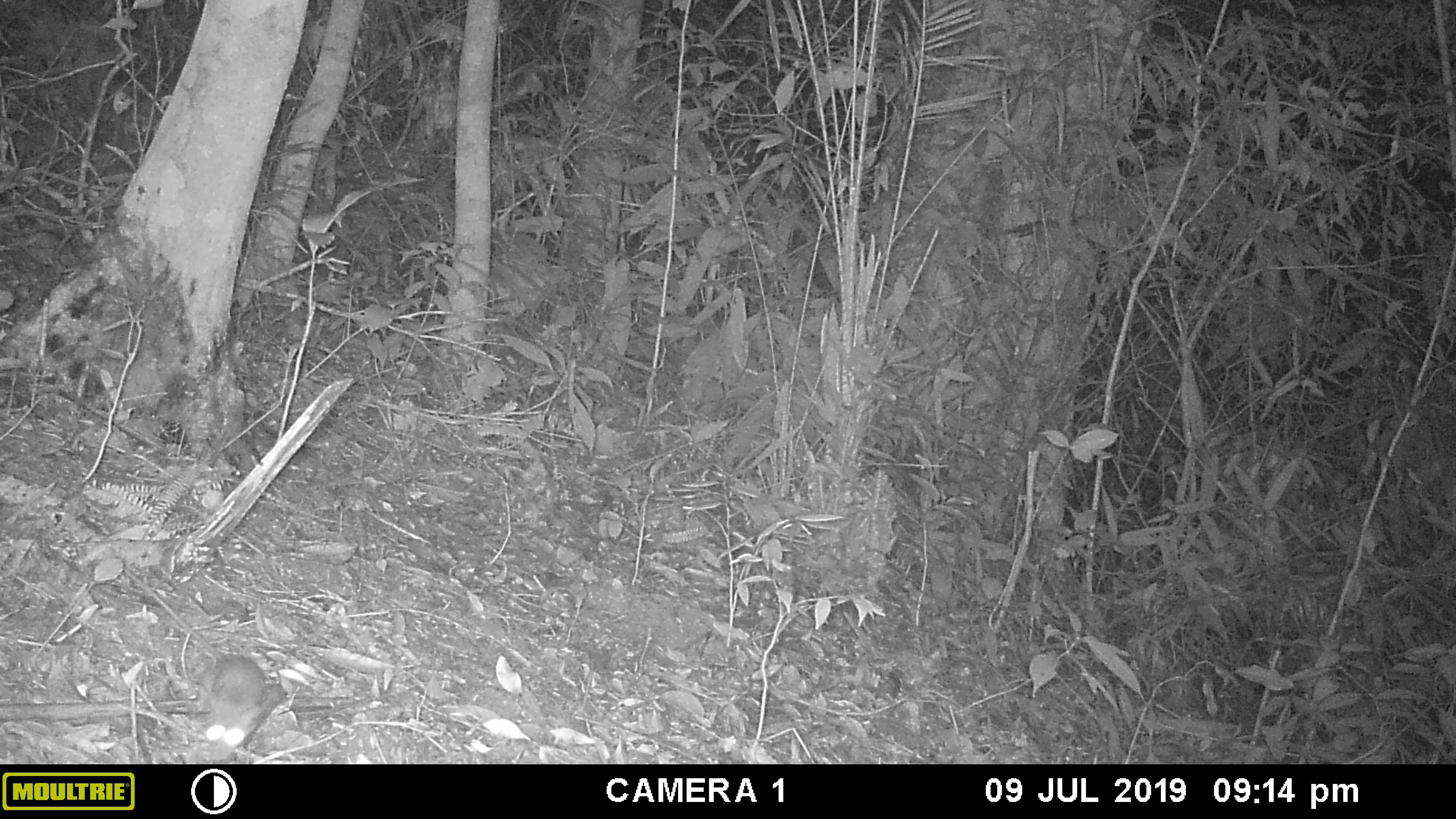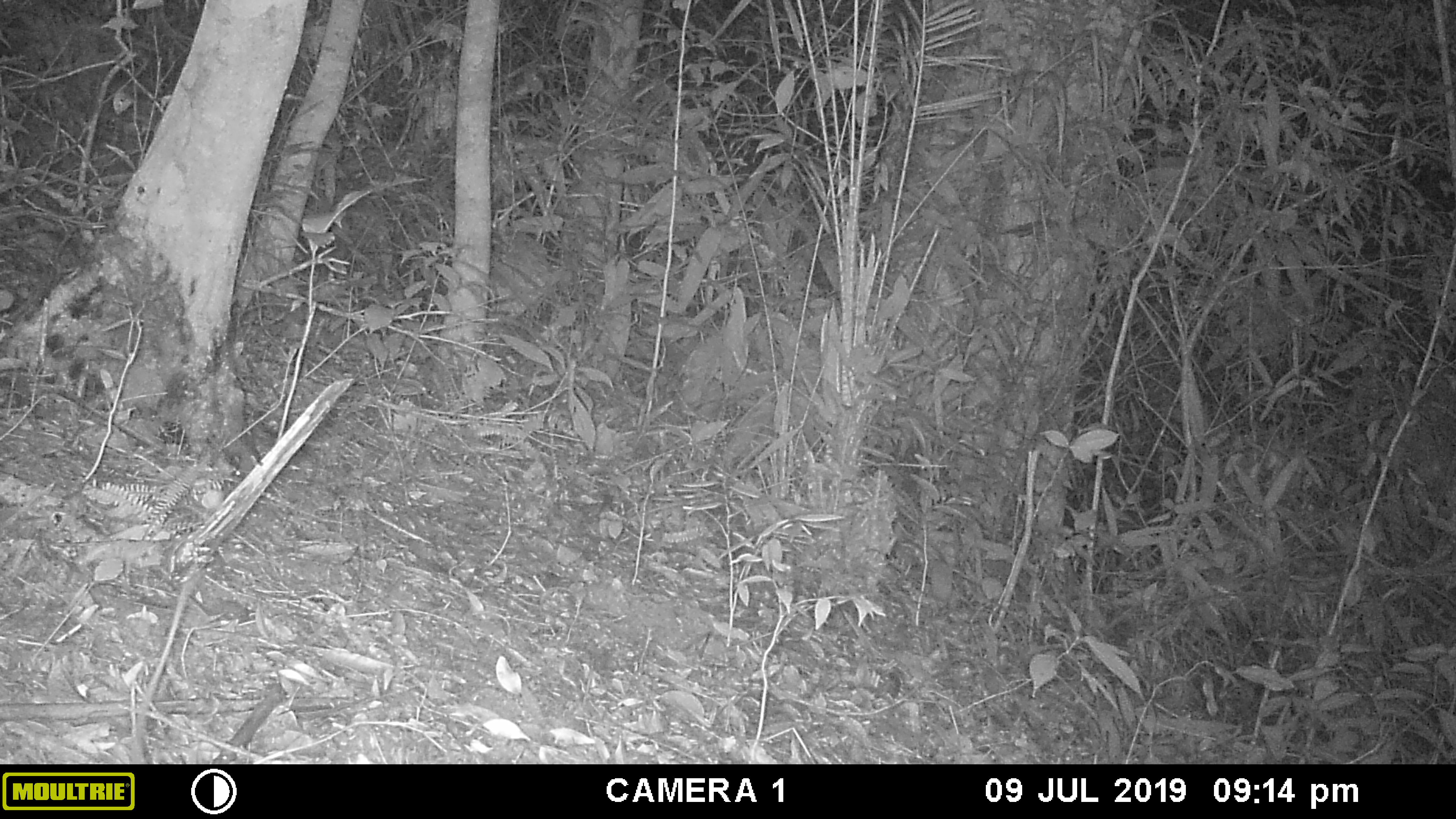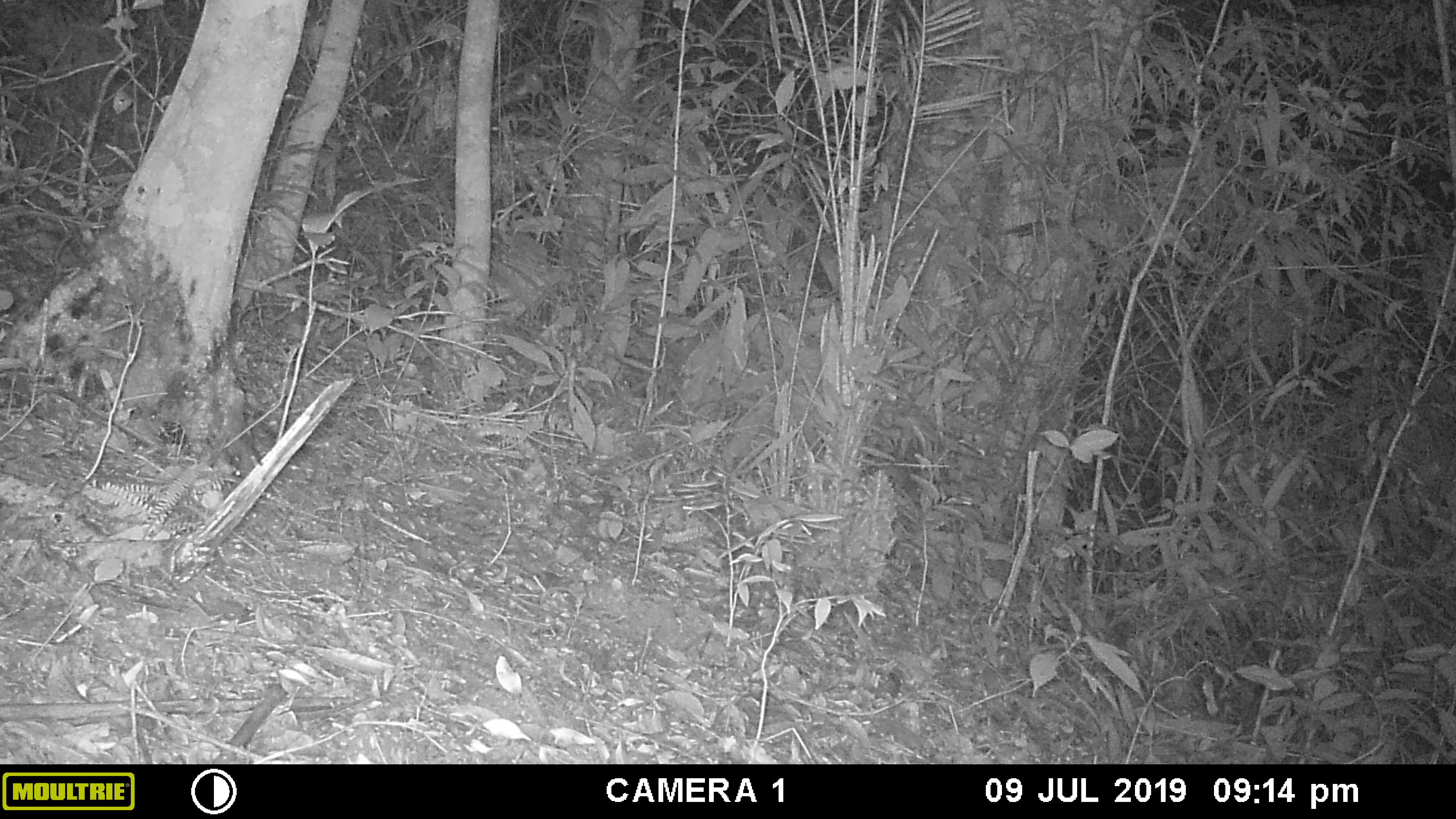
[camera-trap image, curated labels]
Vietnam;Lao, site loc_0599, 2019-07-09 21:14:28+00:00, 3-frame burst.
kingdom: Animalia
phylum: Chordata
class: Mammalia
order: Rodentia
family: Muridae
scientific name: Muridae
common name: old-world mice and rats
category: unidentified murid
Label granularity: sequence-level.